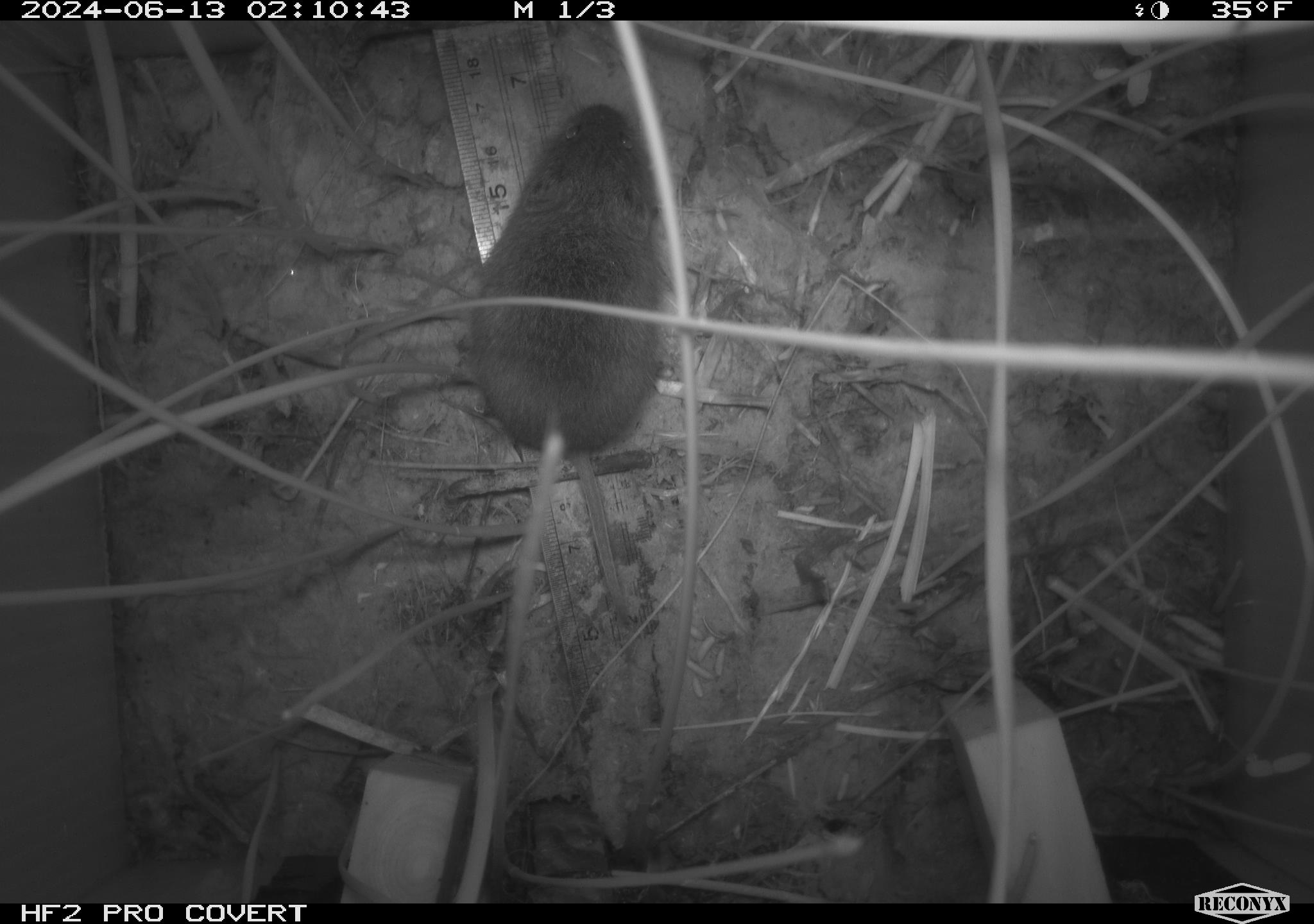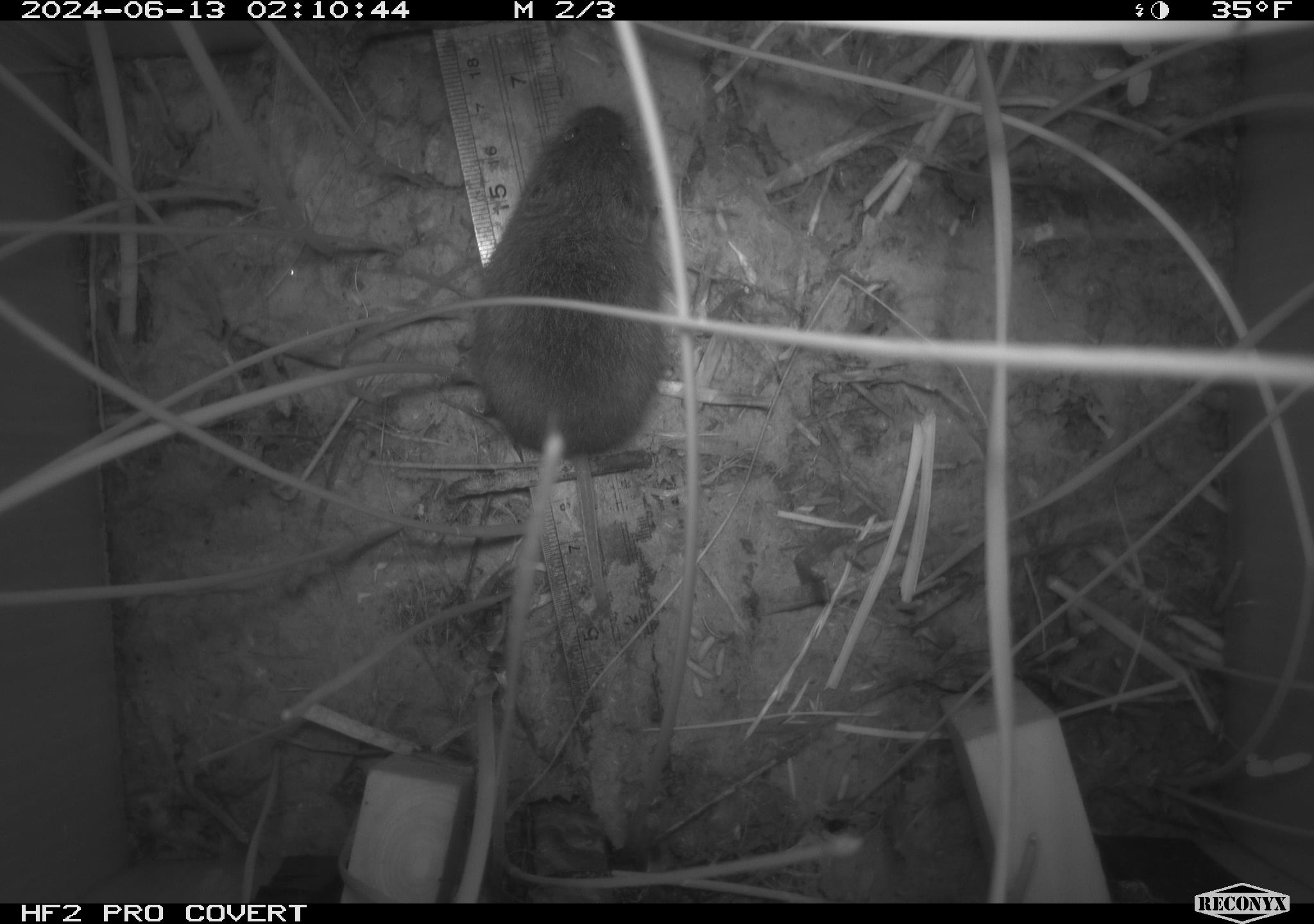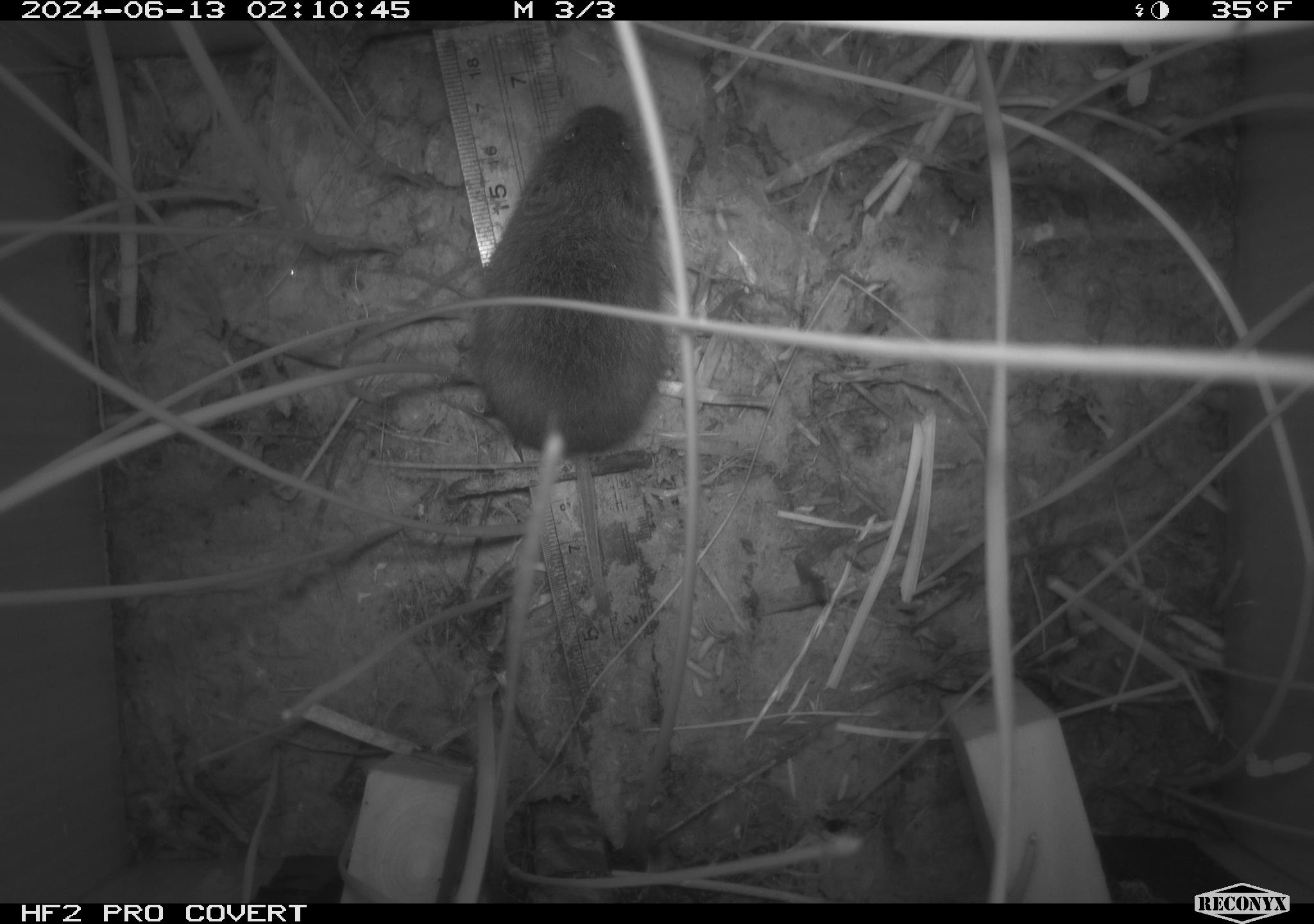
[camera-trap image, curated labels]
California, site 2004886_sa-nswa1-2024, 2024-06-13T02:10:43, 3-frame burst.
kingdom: Animalia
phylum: Chordata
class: Mammalia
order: Rodentia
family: Cricetidae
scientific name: Arvicolinae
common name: voles, lemmings, and muskrats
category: arvicolinae subfamily